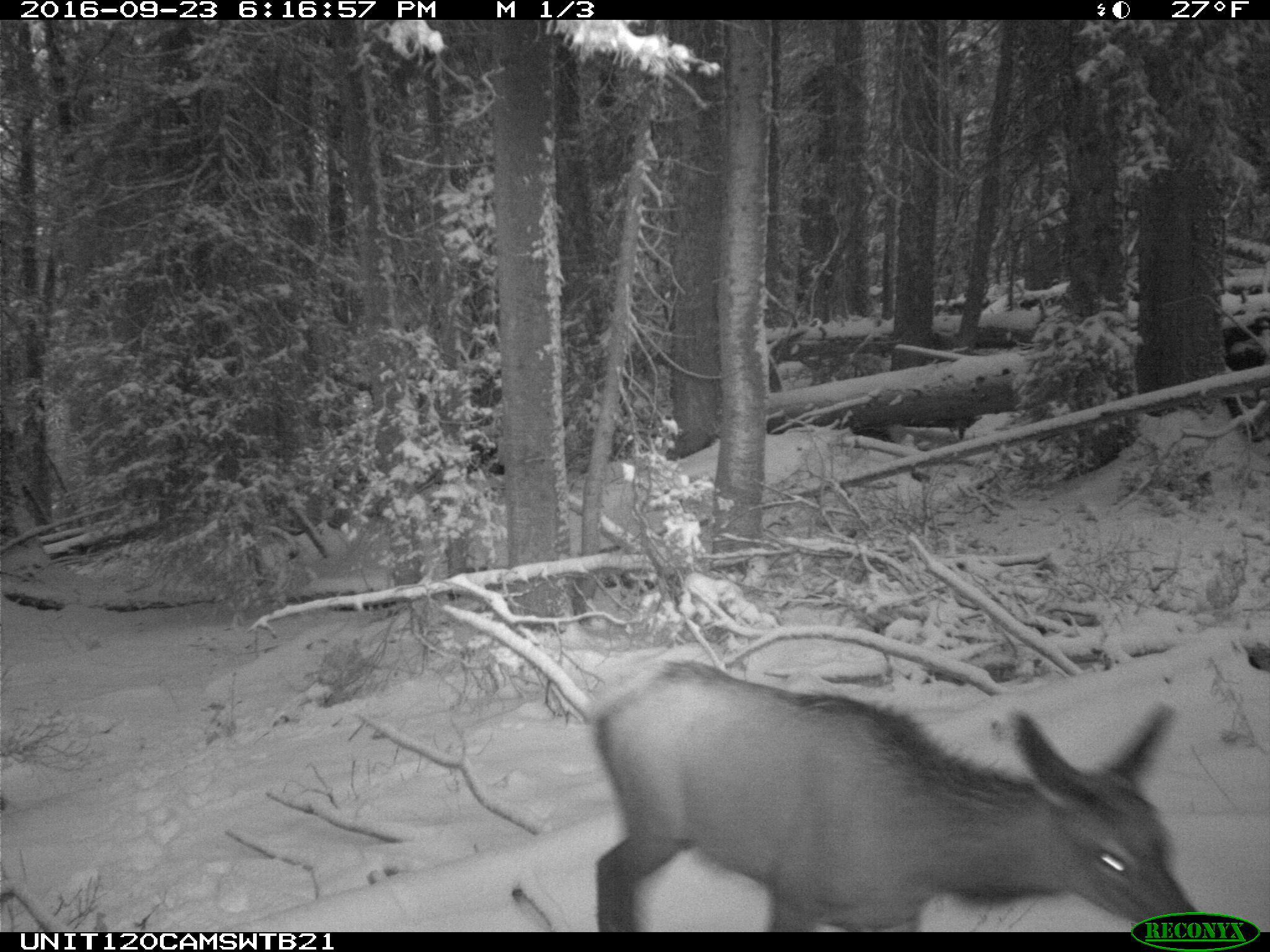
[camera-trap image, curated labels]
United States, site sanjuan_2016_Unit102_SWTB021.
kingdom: Animalia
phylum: Chordata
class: Mammalia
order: Artiodactyla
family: Cervidae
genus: Cervus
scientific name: Cervus elaphus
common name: red deer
Cervus elaphus (red deer).